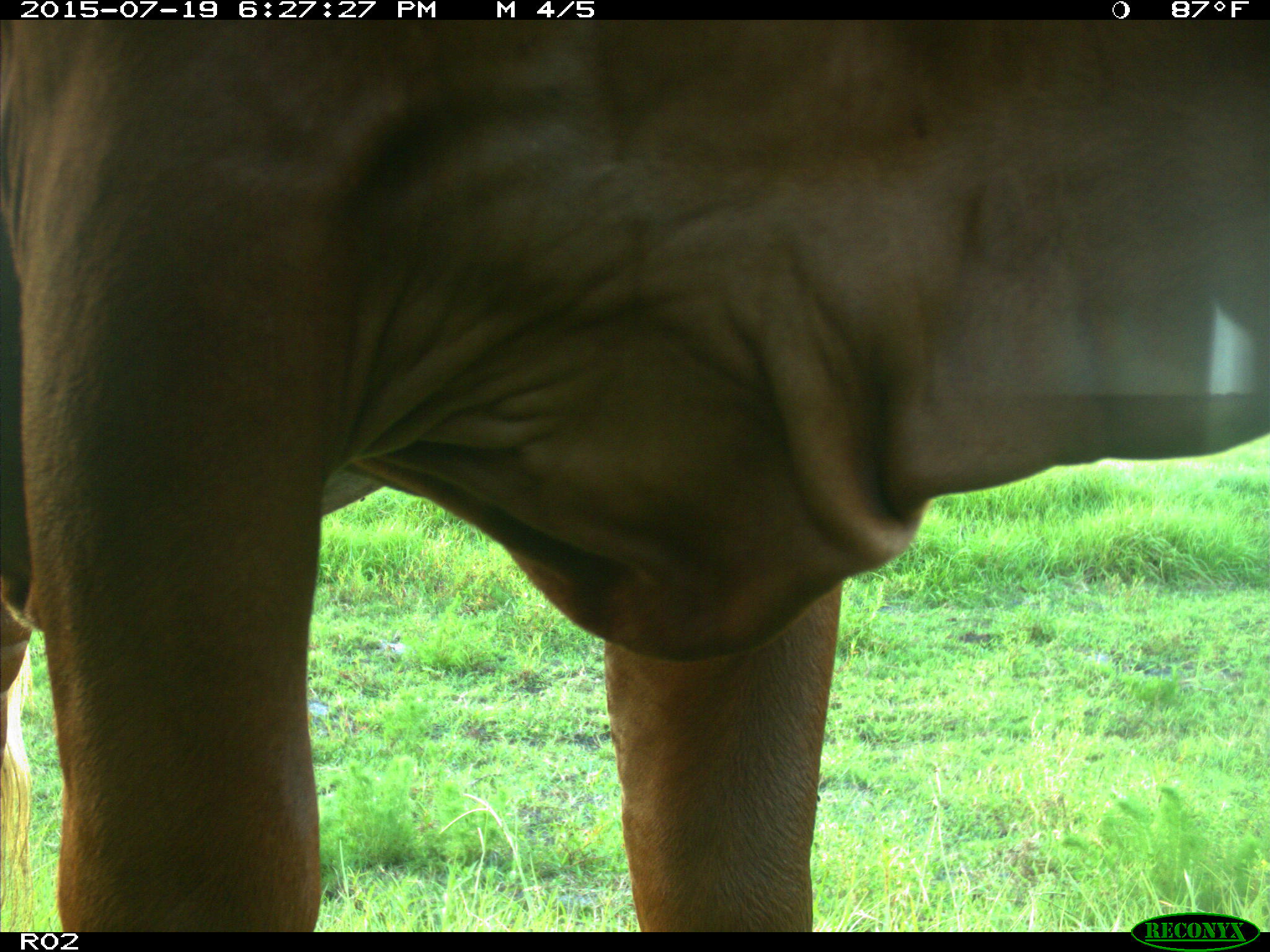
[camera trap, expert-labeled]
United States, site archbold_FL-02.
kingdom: Animalia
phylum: Chordata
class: Mammalia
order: Artiodactyla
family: Bovidae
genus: Bos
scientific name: Bos taurus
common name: domestic cow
Bos taurus (domestic cow).